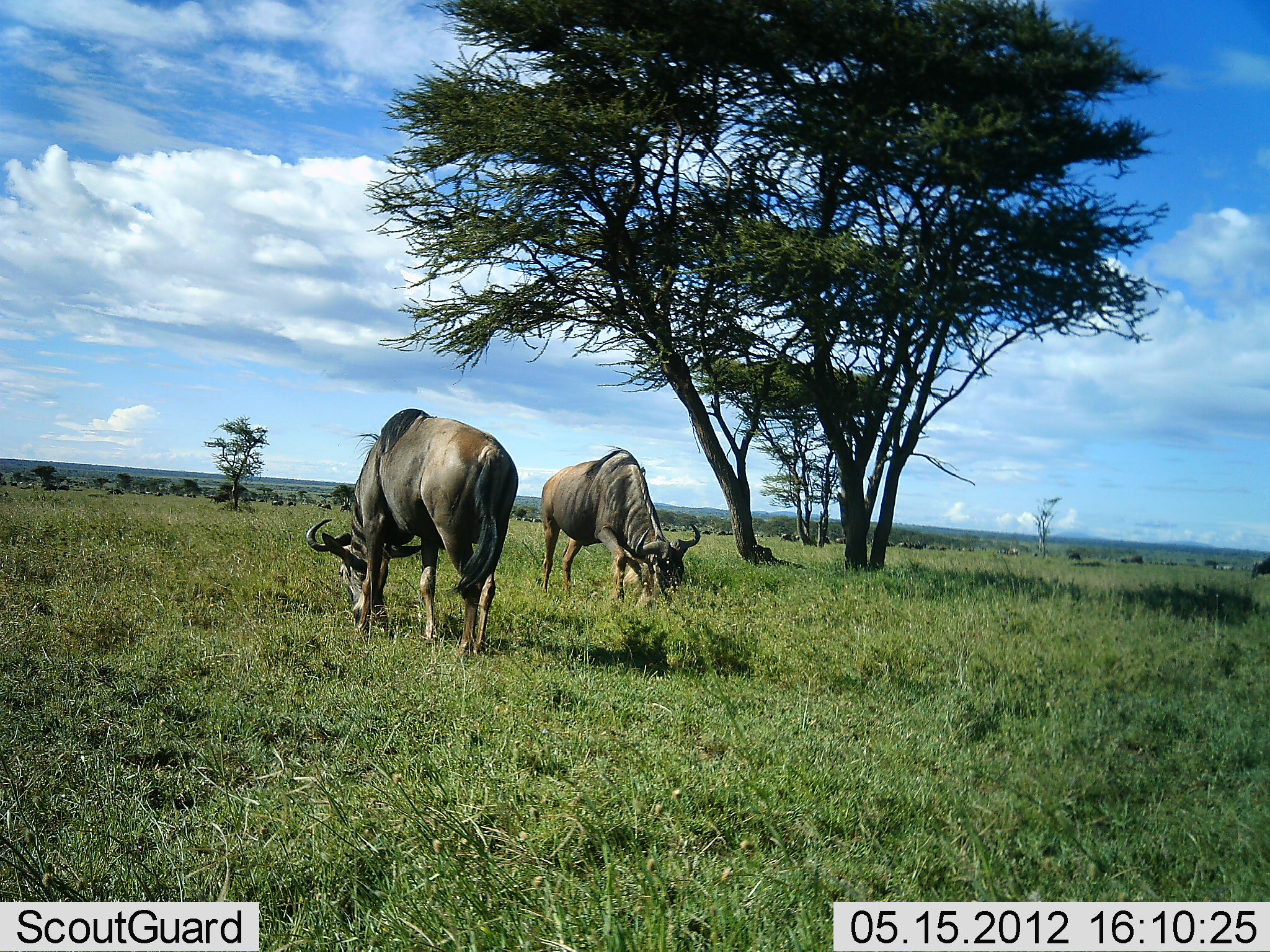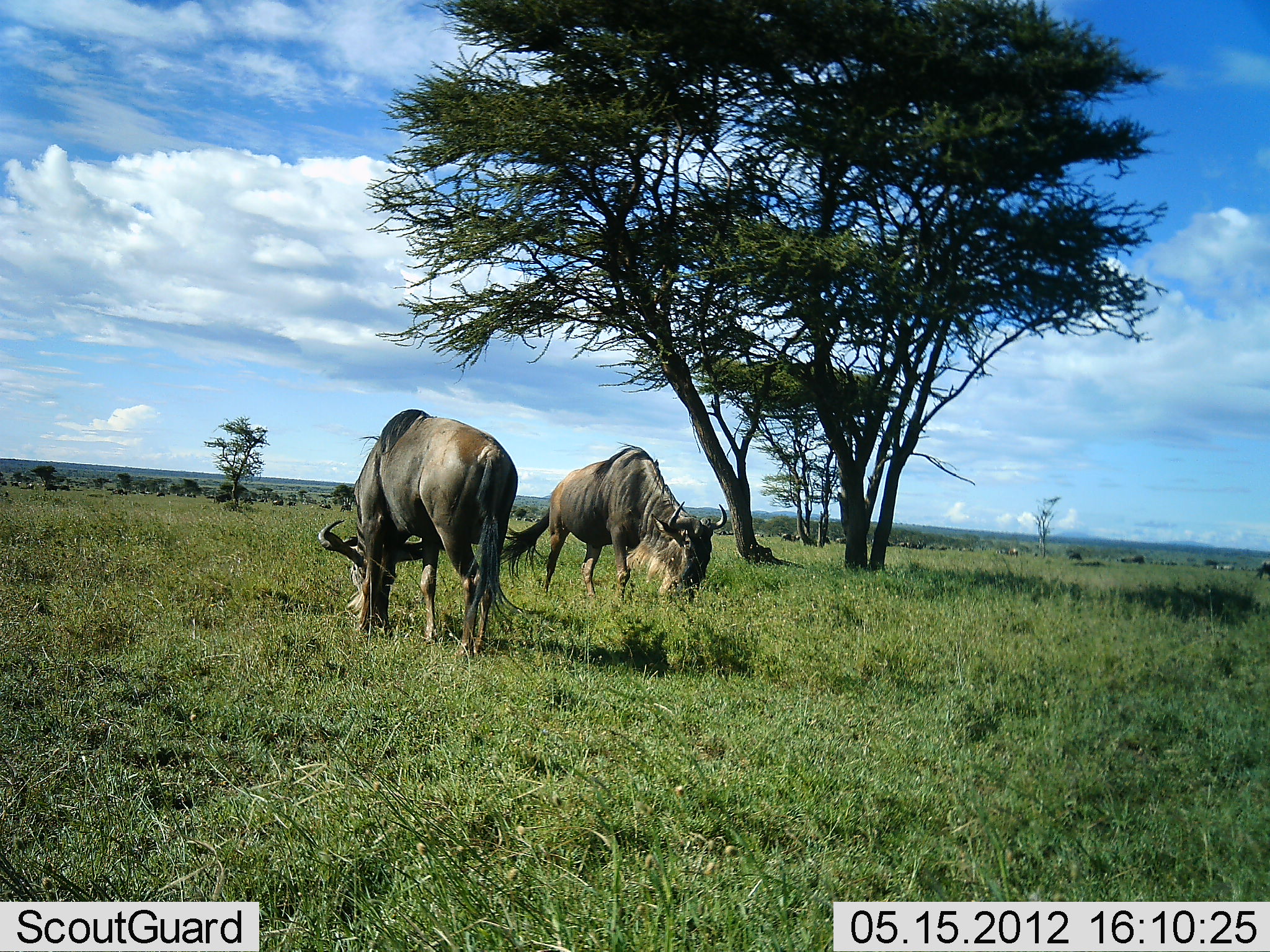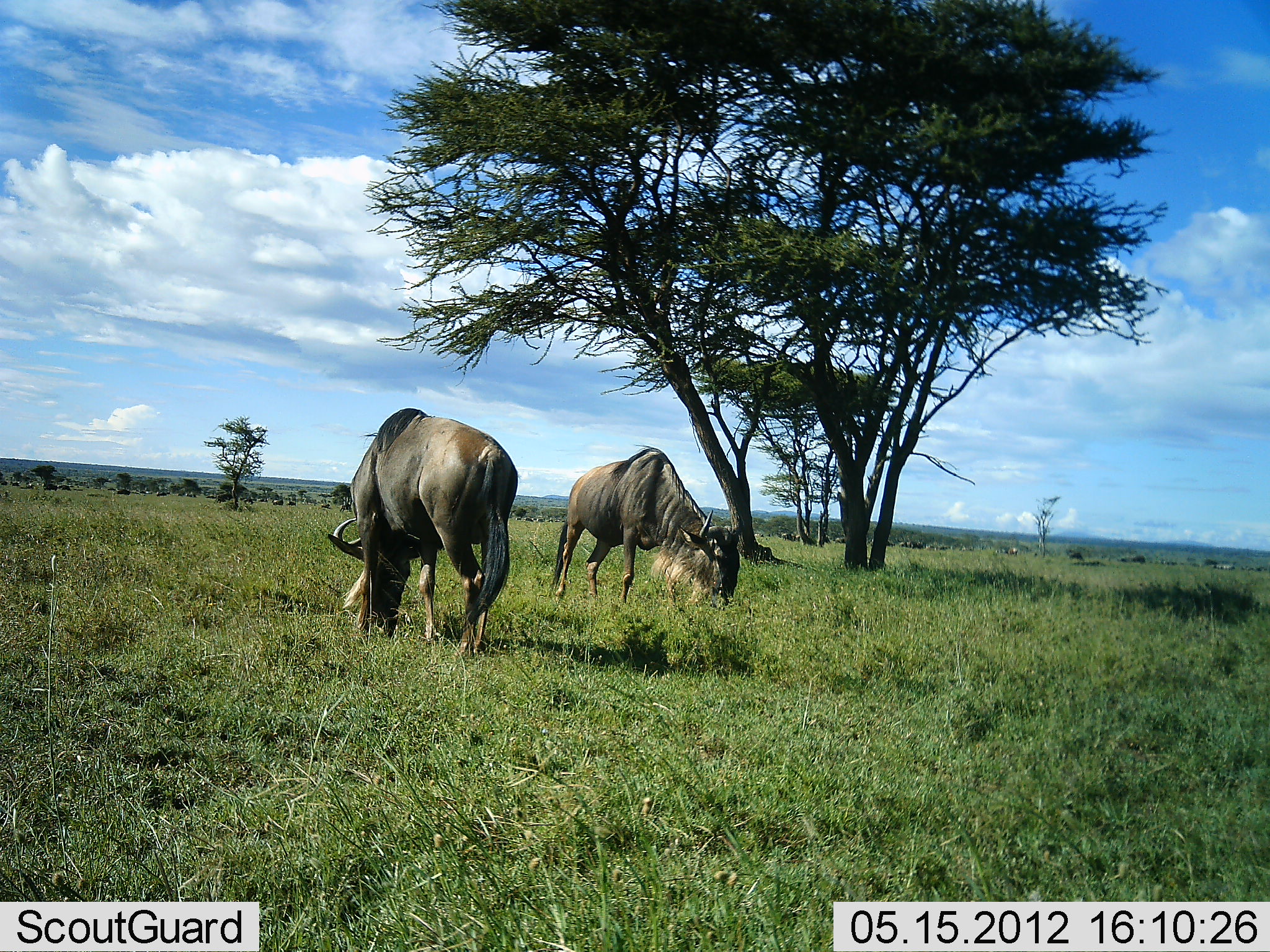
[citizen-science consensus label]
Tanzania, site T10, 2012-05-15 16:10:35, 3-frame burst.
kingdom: Animalia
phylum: Chordata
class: Mammalia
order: Artiodactyla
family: Bovidae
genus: Connochaetes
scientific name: Connochaetes taurinus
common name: blue wildebeest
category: wildebeest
Wildebeest (blue wildebeest) (Connochaetes taurinus), count 11-50. Behavior (volunteer vote fractions): standing 40%, resting 0%, moving 20%, interacting 0%. Young present (vote fraction): 0%. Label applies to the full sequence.